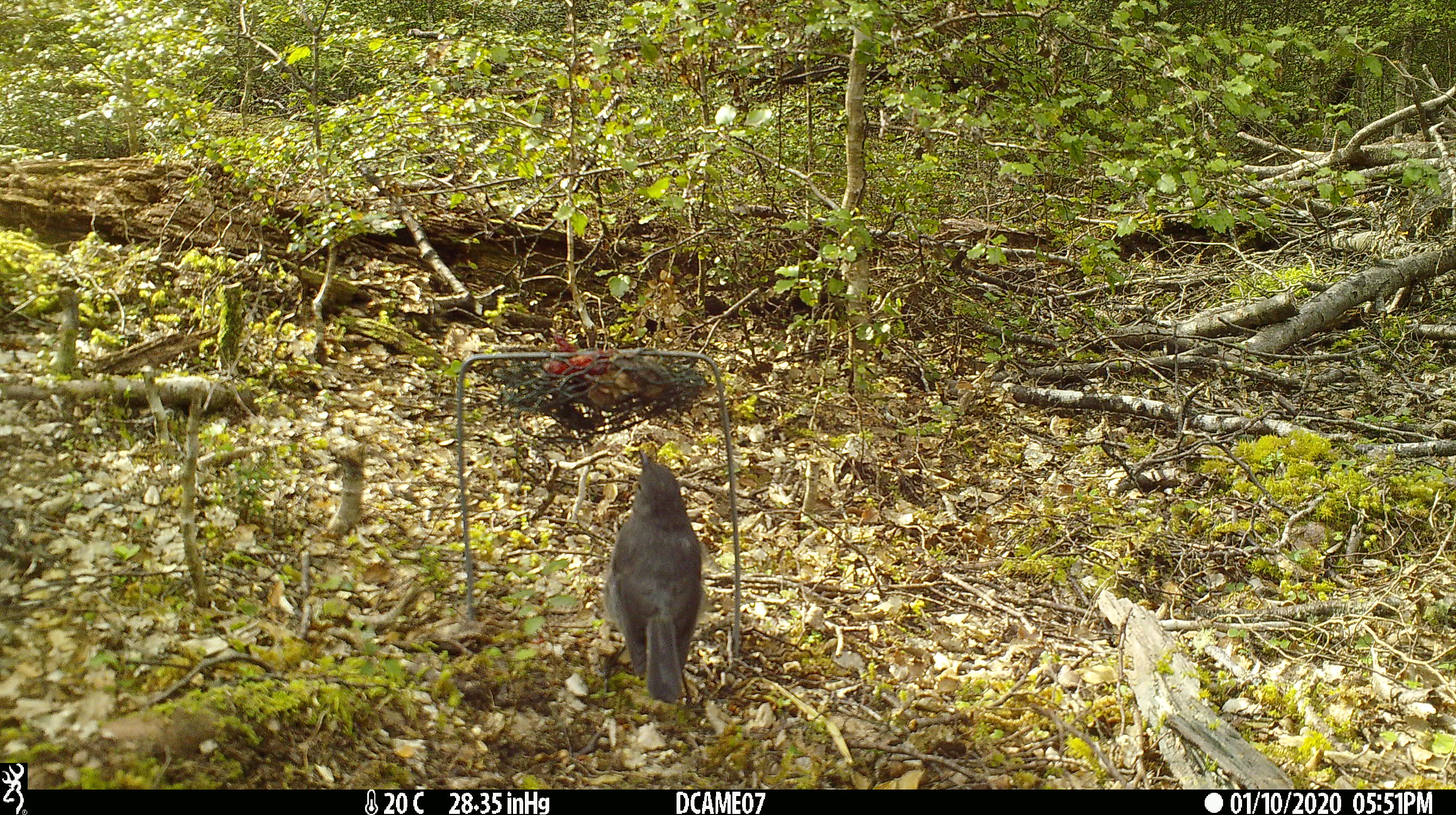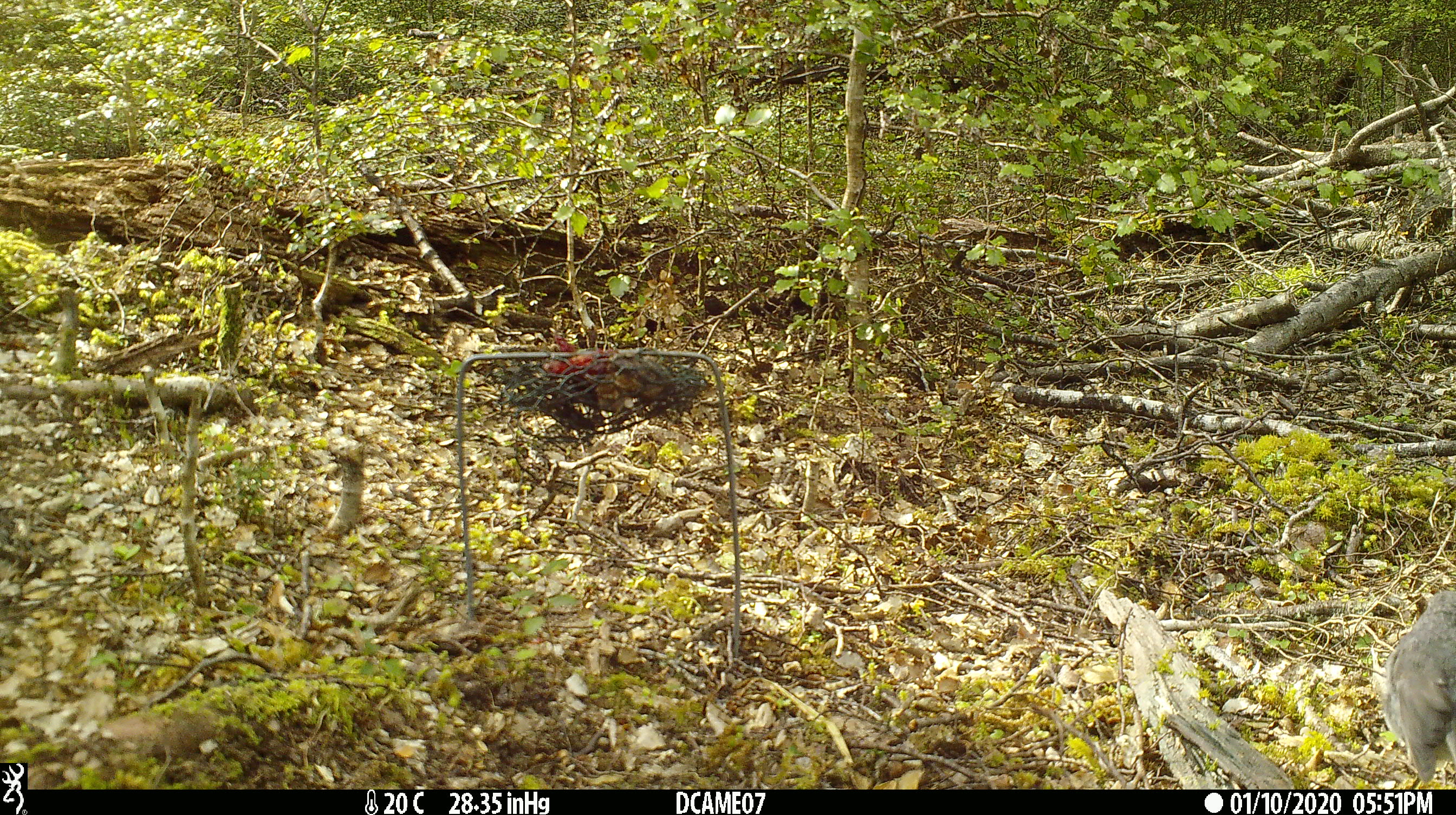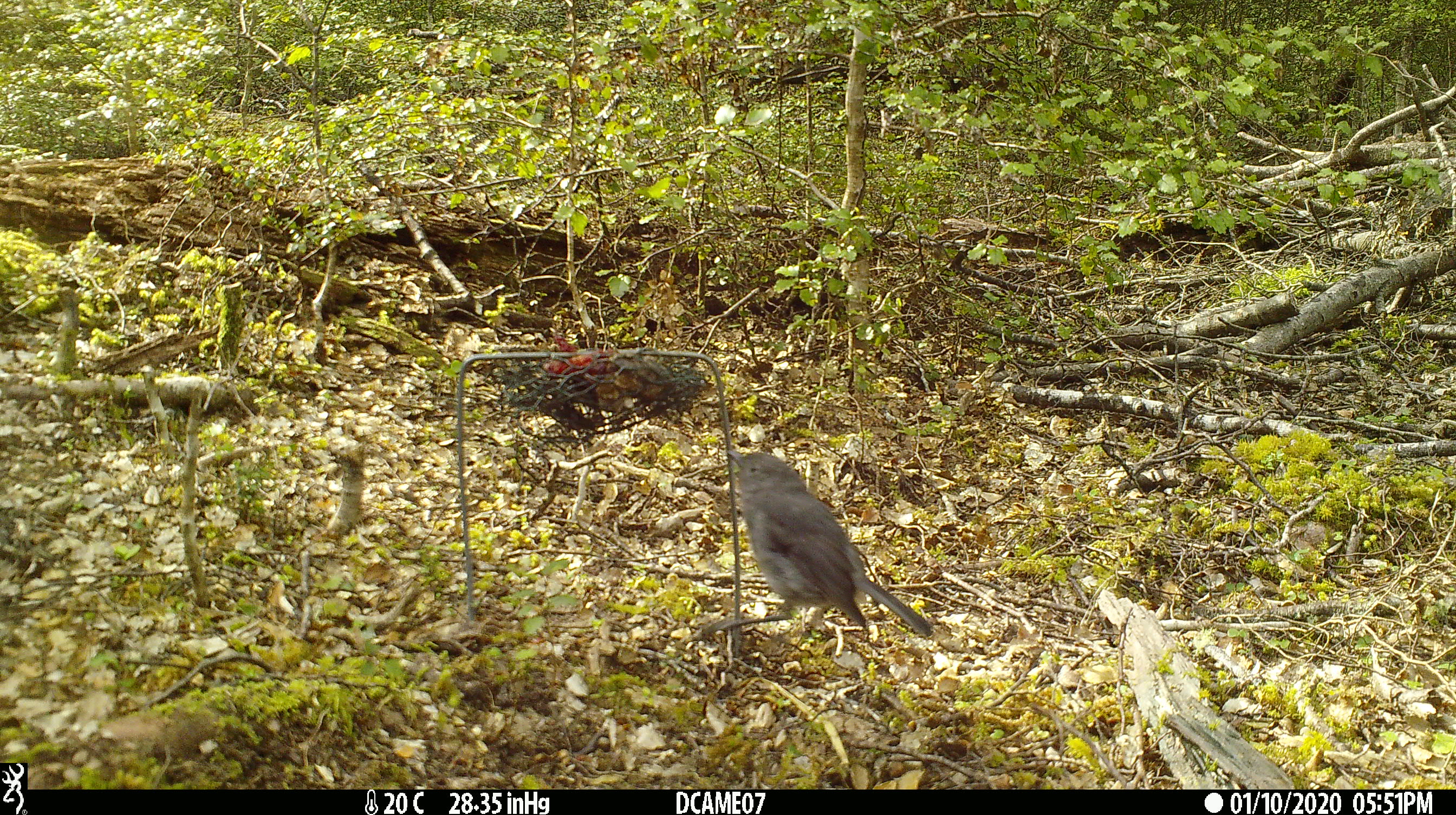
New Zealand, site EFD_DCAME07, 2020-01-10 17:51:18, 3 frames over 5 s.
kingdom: Animalia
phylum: Chordata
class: Aves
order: Passeriformes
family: Petroicidae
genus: Petroica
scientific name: Petroica australis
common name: new zealand robin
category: robin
Robin (new zealand robin) (Petroica australis).